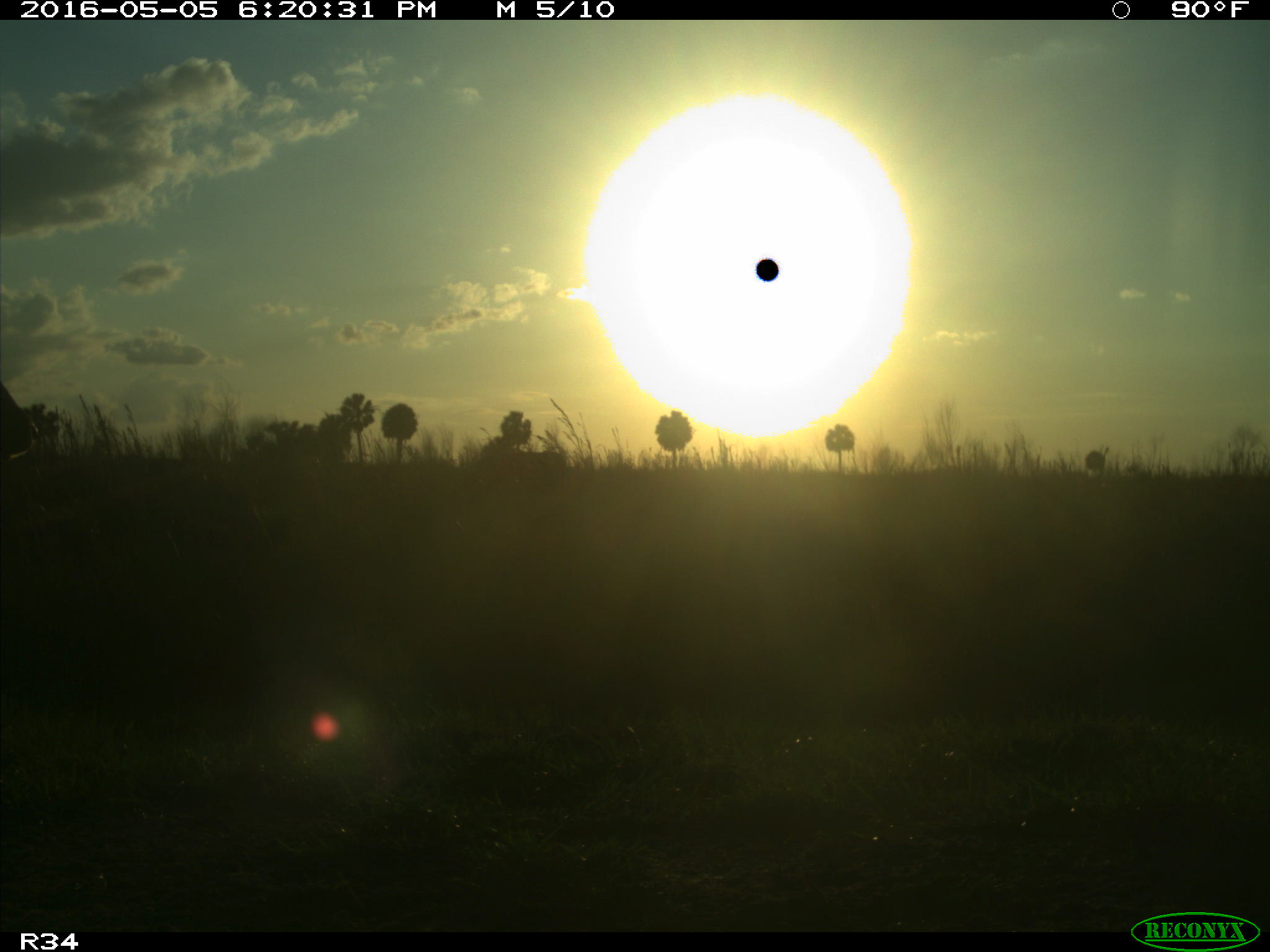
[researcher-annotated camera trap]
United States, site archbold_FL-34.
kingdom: Animalia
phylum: Chordata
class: Mammalia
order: Artiodactyla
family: Bovidae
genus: Bos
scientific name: Bos taurus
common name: domestic cow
Bos taurus (domestic cow).